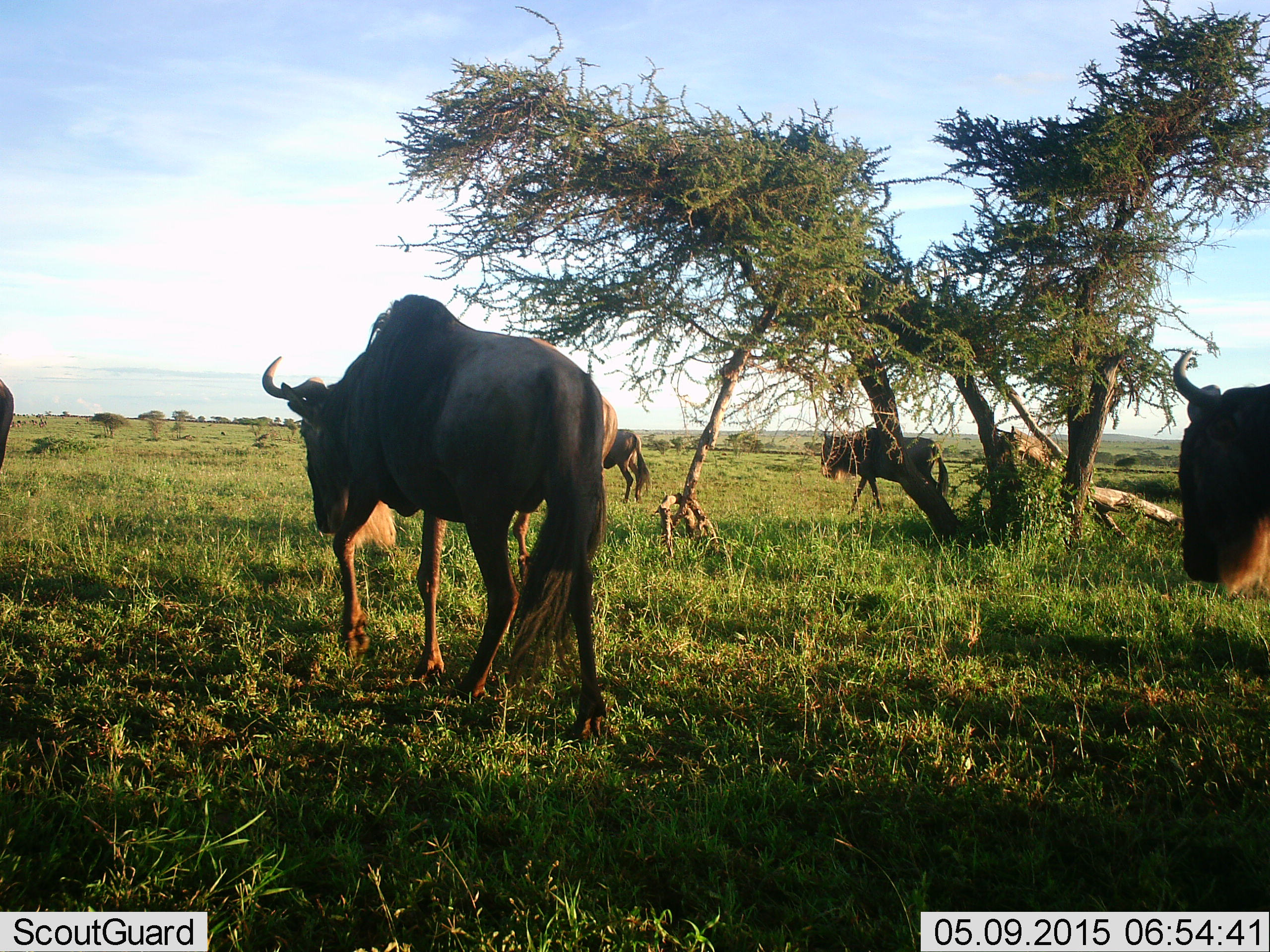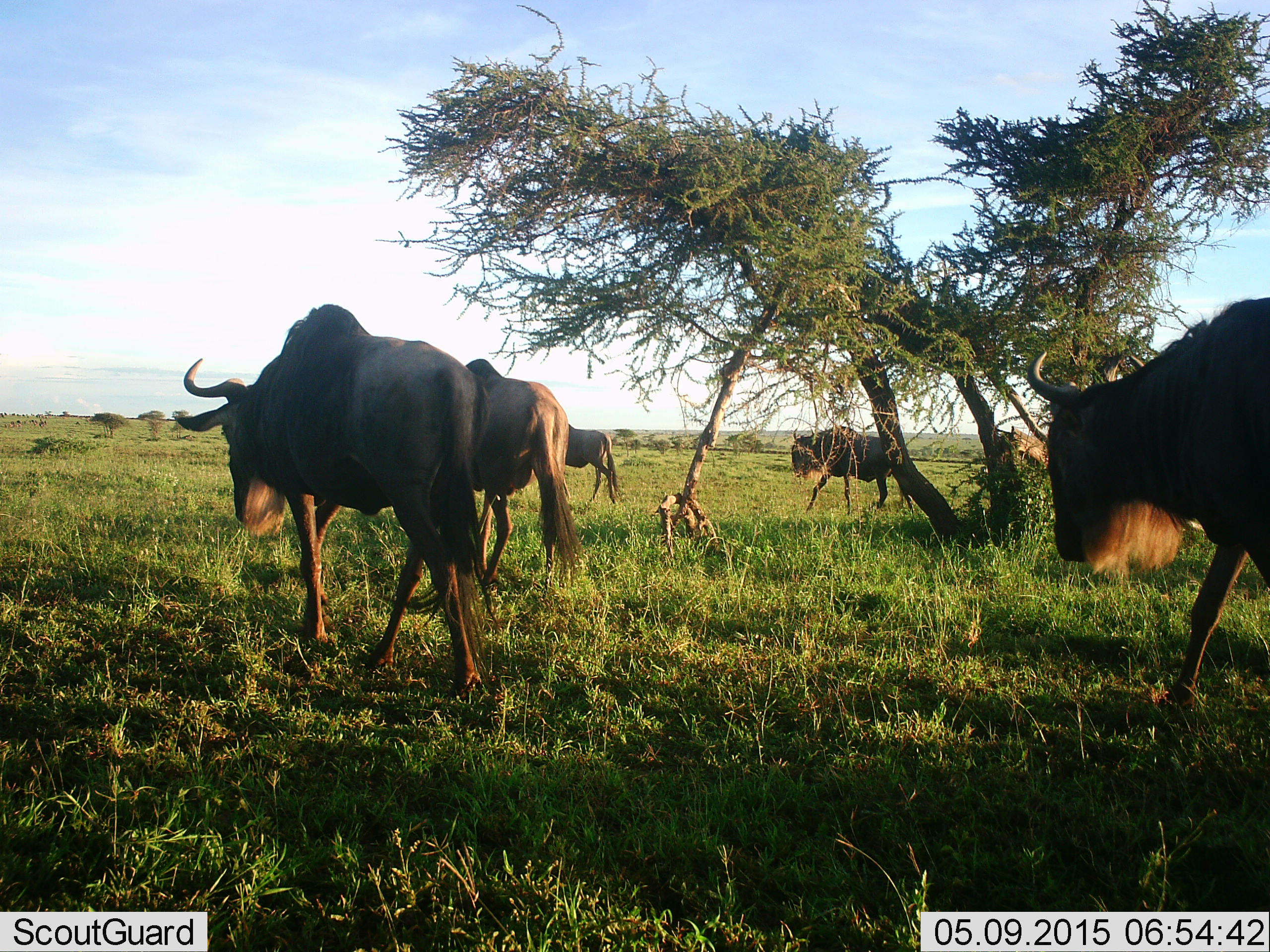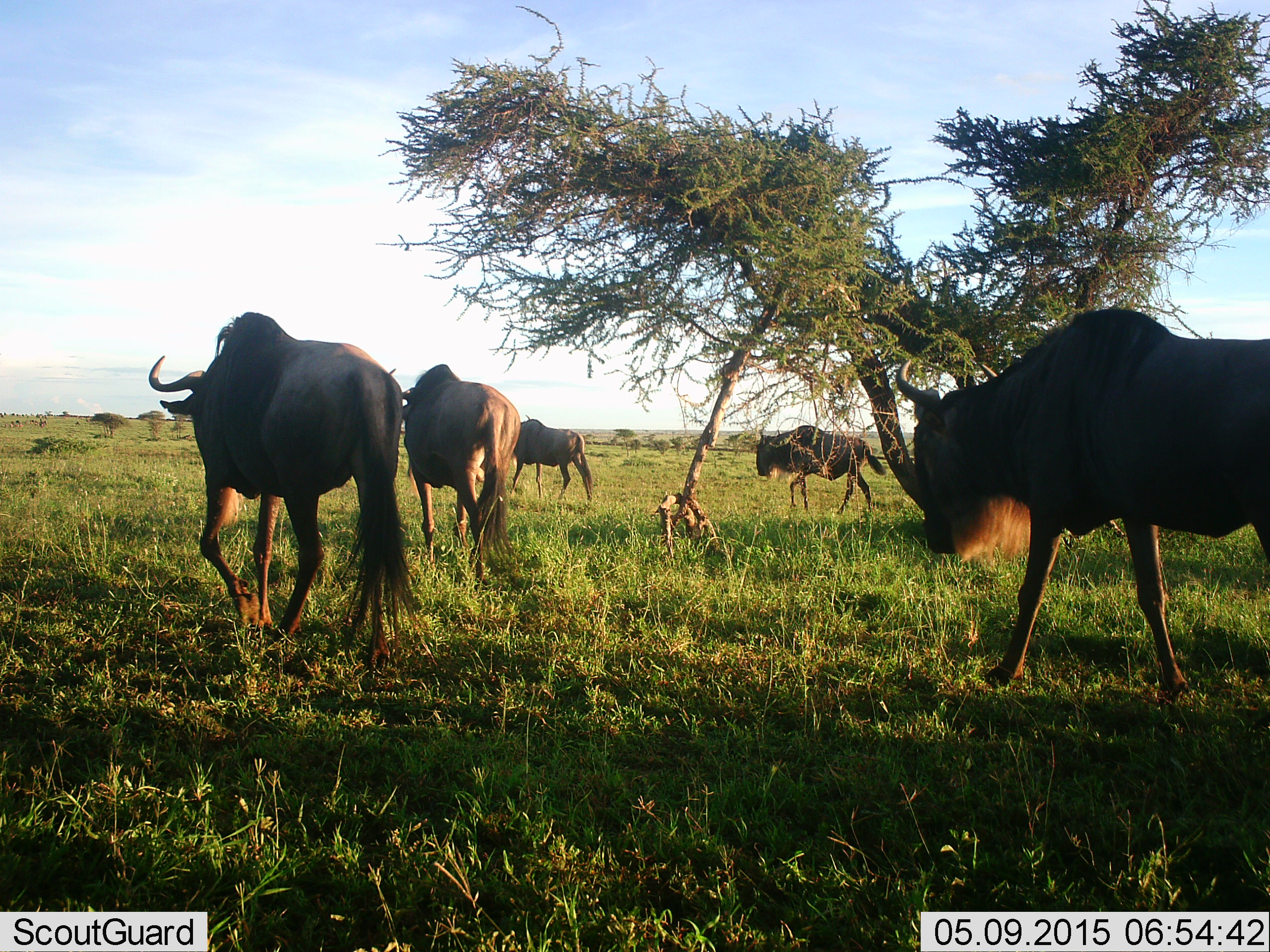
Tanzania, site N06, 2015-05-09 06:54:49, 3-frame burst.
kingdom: Animalia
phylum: Chordata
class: Mammalia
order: Artiodactyla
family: Bovidae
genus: Connochaetes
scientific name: Connochaetes taurinus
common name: blue wildebeest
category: wildebeest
Wildebeest (blue wildebeest) (Connochaetes taurinus), count 6. Behavior (volunteer vote fractions): standing 0%, resting 0%, moving 100%, interacting 0%. Young present (vote fraction): 10%. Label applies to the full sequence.